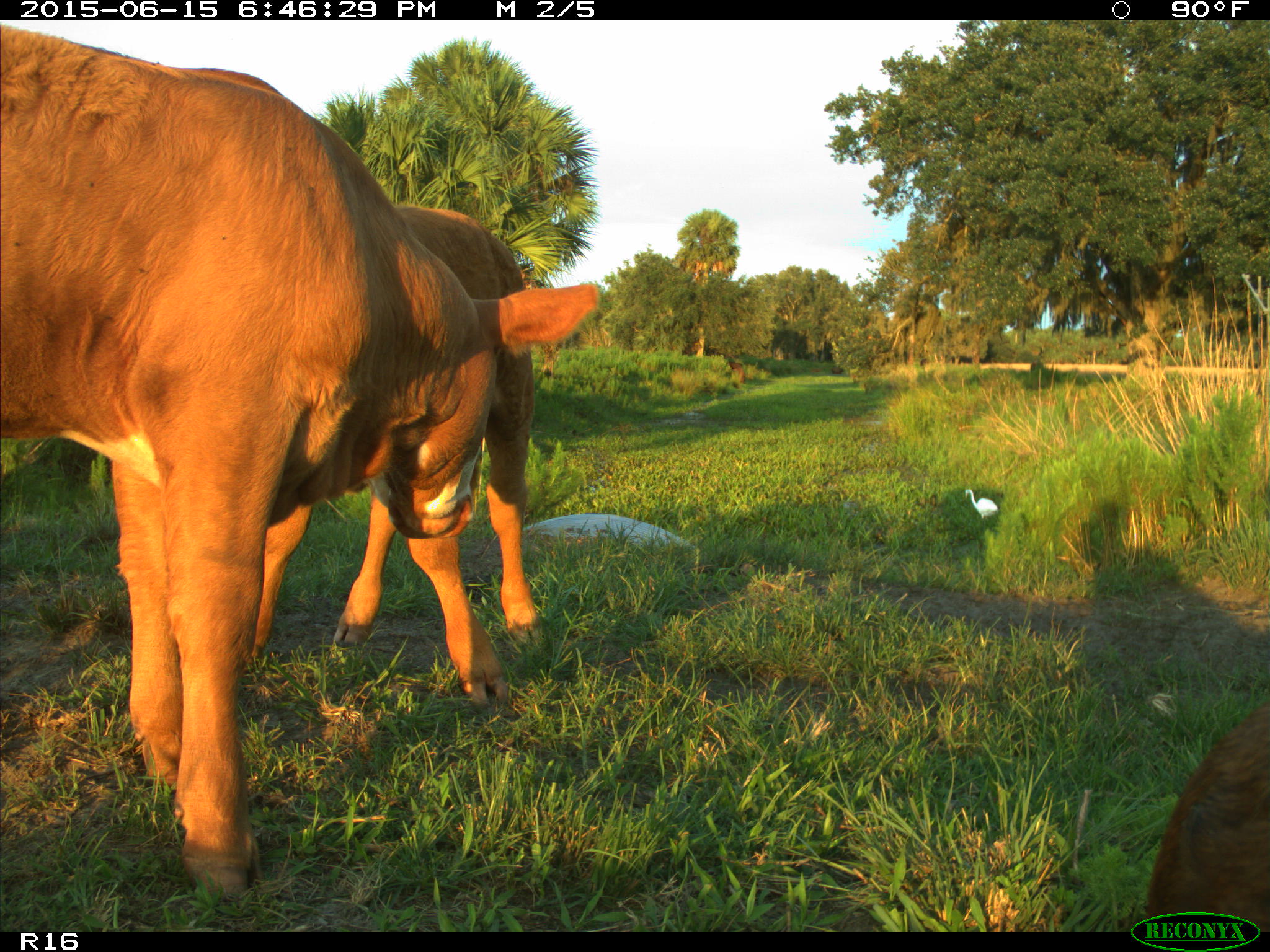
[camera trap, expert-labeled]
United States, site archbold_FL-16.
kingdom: Animalia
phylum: Chordata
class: Mammalia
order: Artiodactyla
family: Bovidae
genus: Bos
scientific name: Bos taurus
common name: domestic cow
Bos taurus (domestic cow).